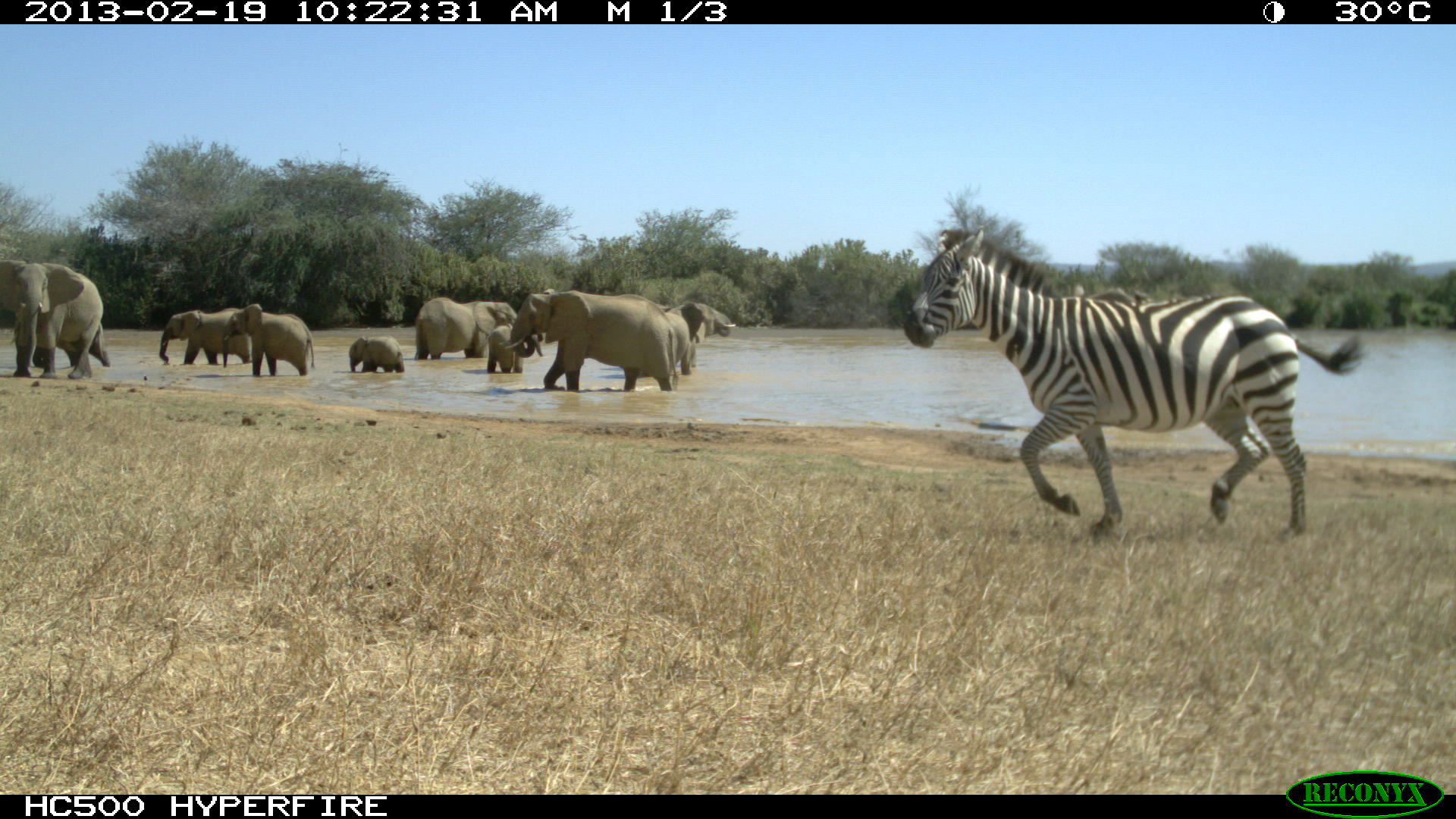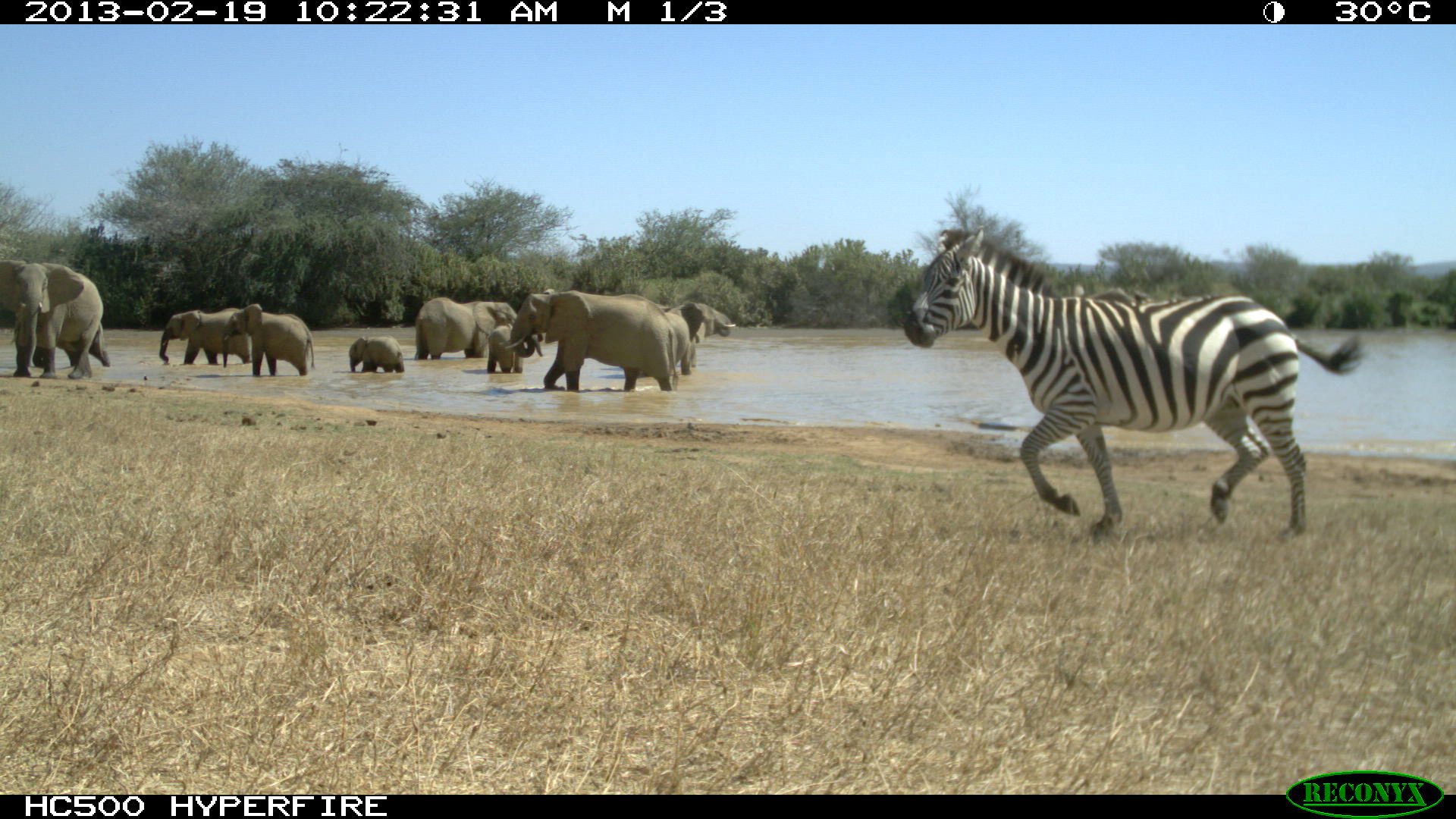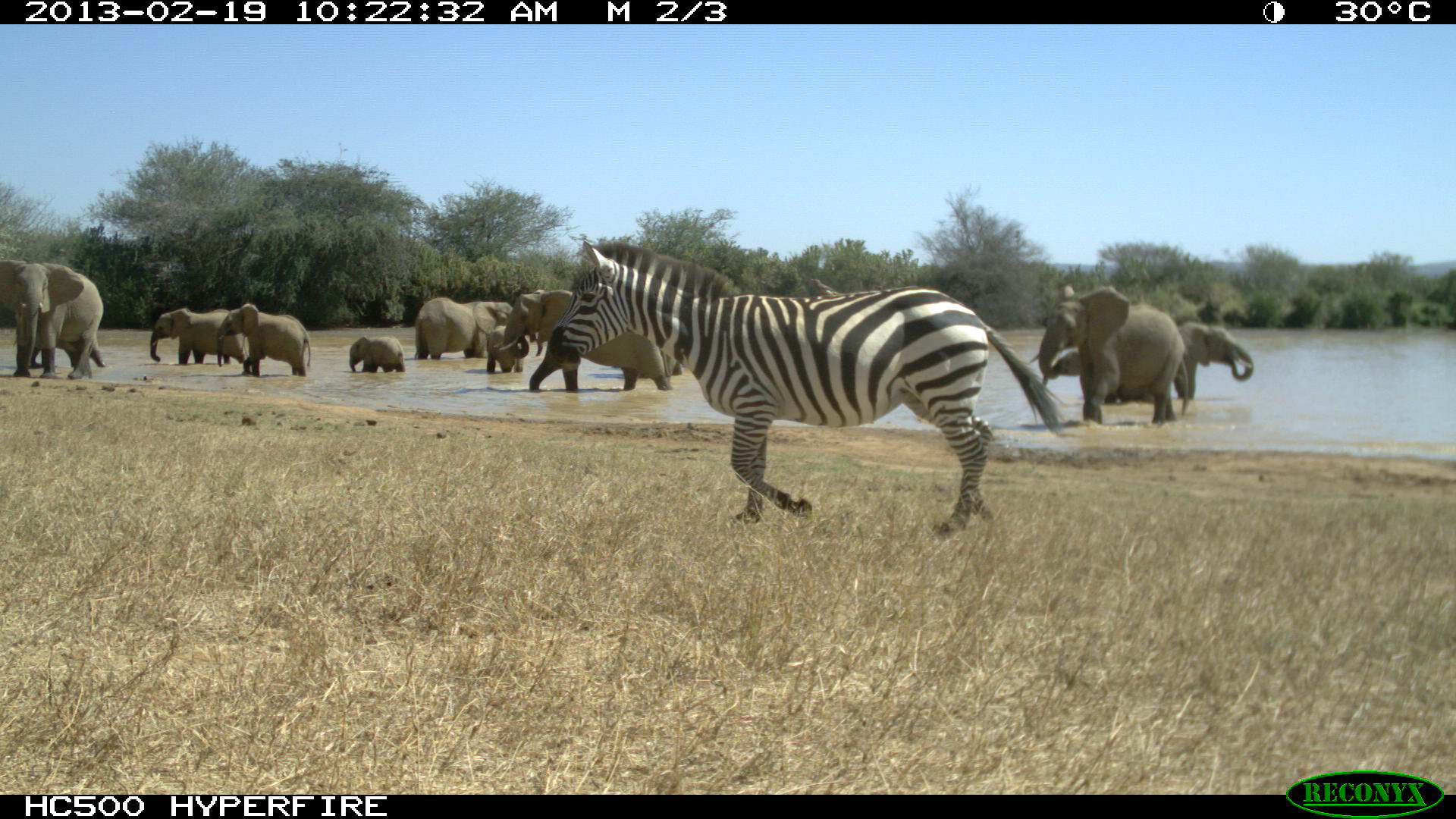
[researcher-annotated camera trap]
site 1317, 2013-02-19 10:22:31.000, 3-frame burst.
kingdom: Animalia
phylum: Chordata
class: Mammalia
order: Perissodactyla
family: Equidae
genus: Equus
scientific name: Equus quagga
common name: plains zebra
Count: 1.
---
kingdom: Animalia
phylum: Chordata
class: Mammalia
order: Proboscidea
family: Elephantidae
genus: Loxodonta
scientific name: Loxodonta africana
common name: african bush elephant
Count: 13.